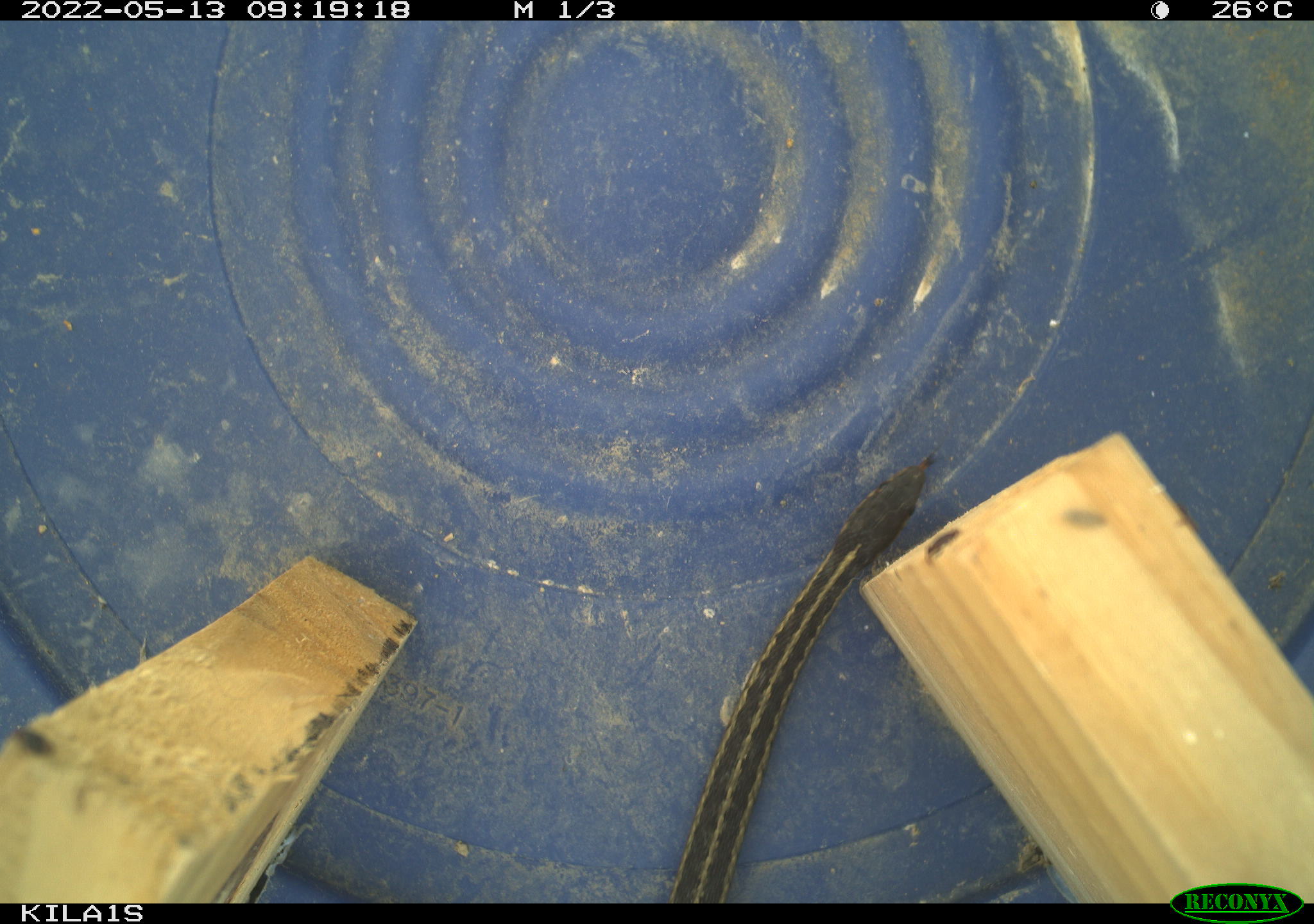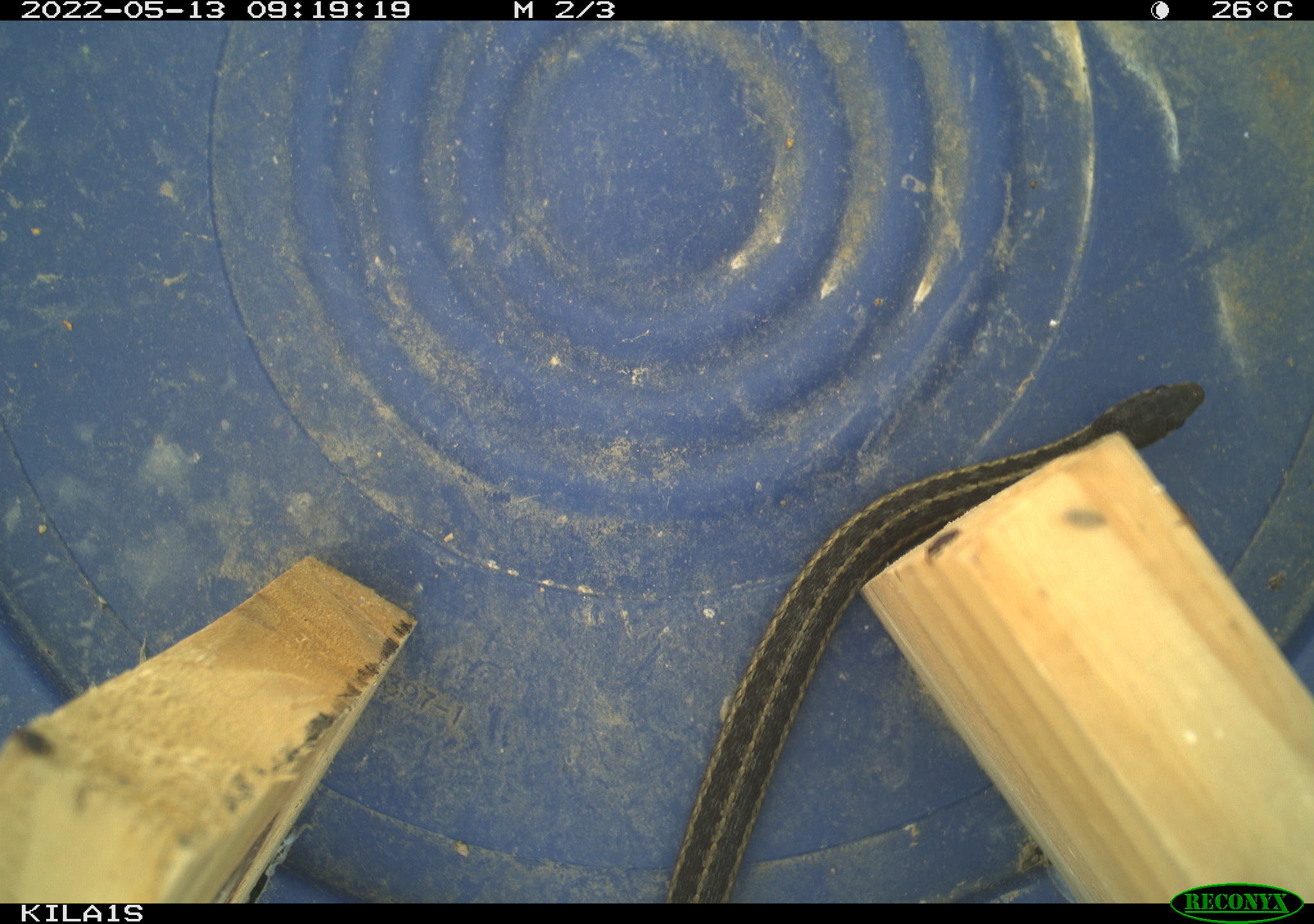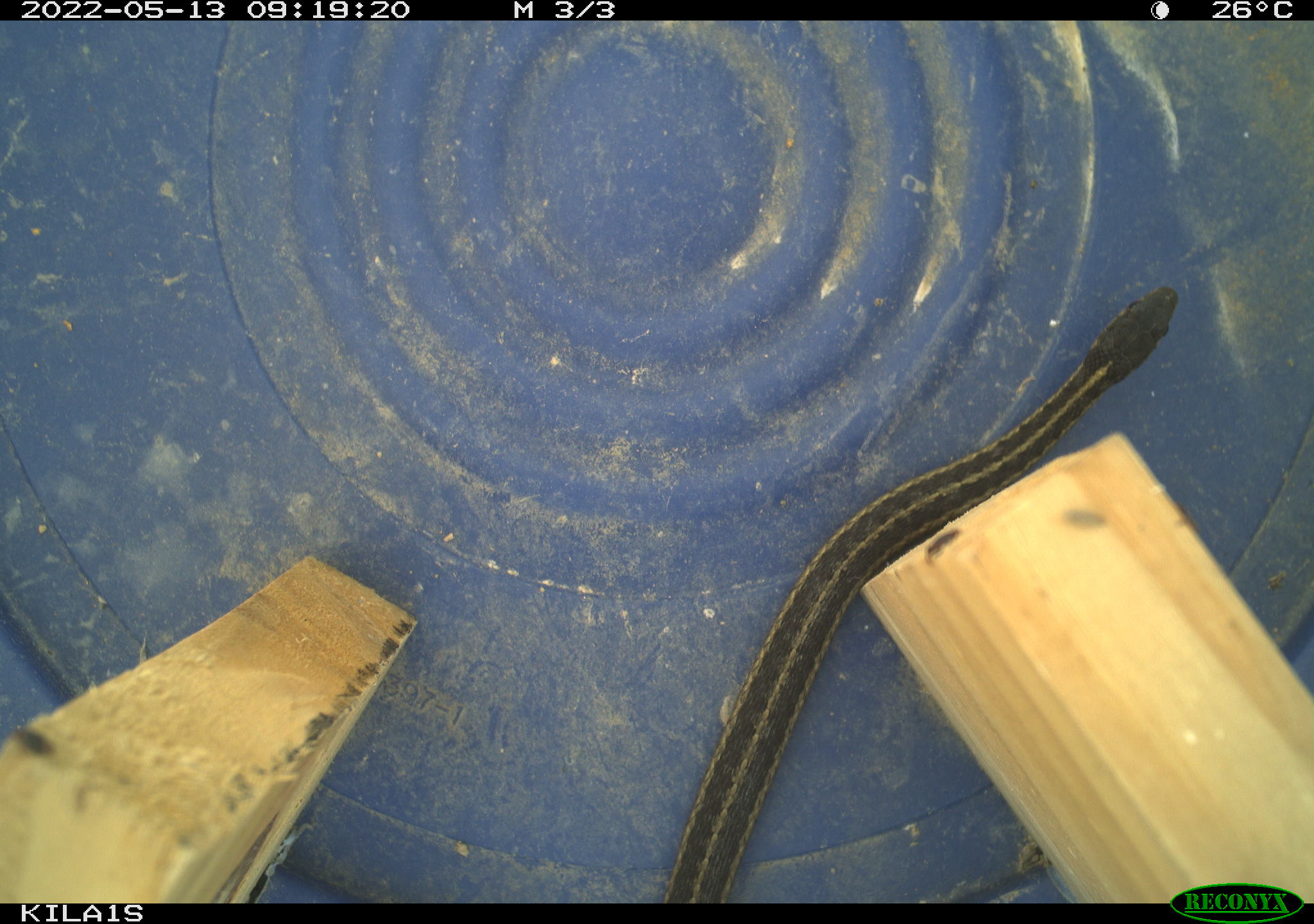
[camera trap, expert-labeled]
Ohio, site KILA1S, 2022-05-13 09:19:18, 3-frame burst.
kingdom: Animalia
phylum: Chordata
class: Reptilia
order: Squamata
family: Colubridae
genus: Thamnophis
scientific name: Thamnophis sirtalis sirtalis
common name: eastern gartersnake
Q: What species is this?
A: Eastern gartersnake (Thamnophis sirtalis sirtalis).